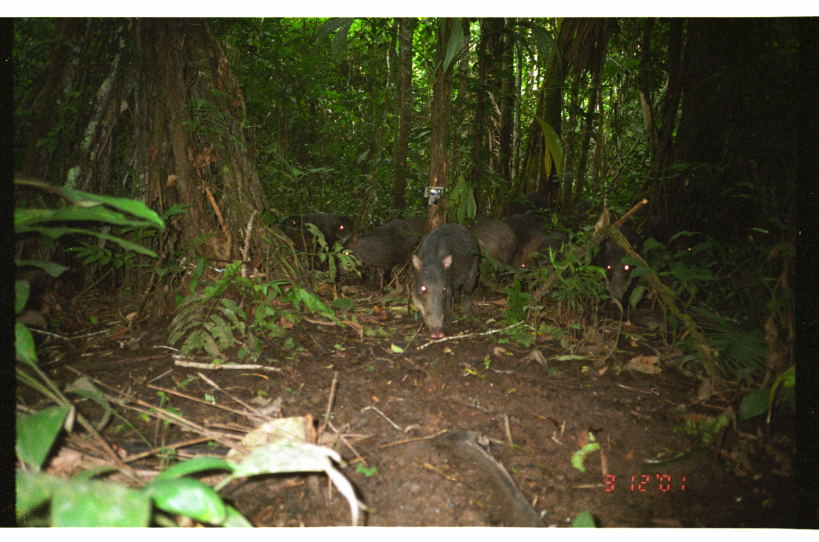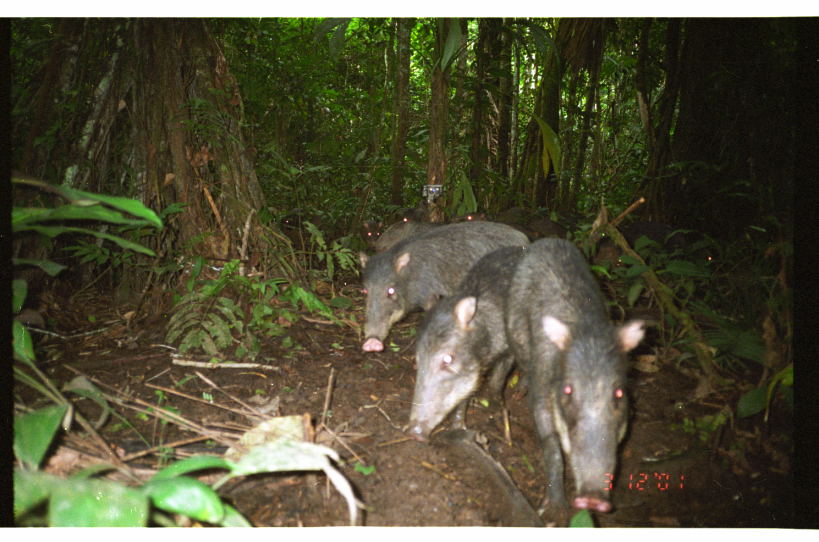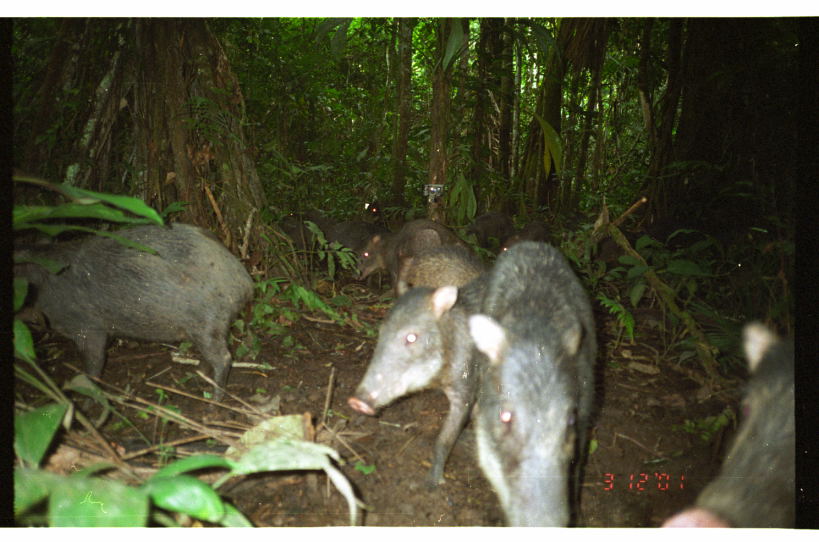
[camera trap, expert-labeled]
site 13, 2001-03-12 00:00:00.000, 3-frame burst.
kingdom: Animalia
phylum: Chordata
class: Mammalia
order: Artiodactyla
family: Tayassuidae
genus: Tayassu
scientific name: Tayassu pecari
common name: white-lipped peccary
Tayassu pecari (white-lipped peccary).